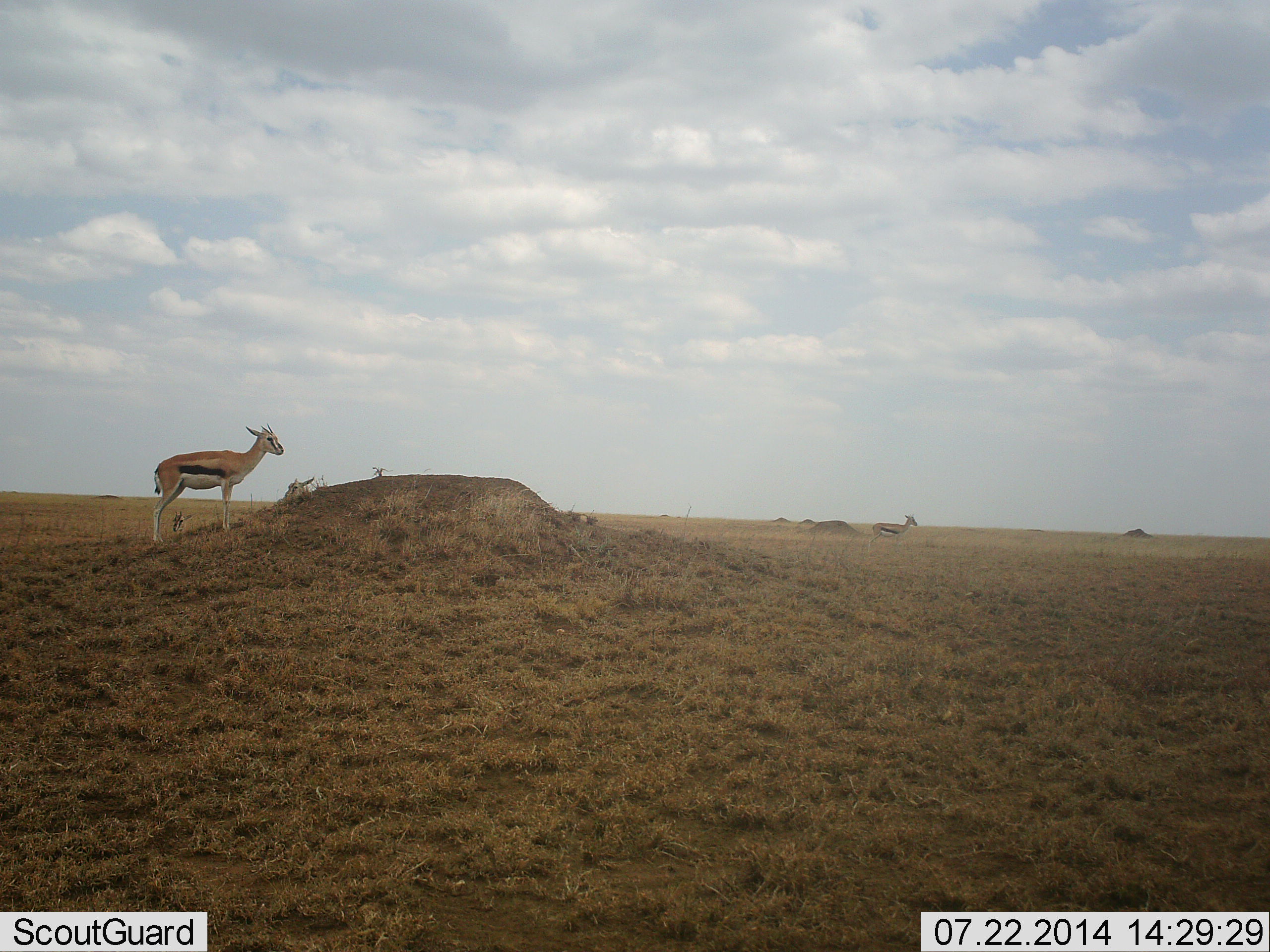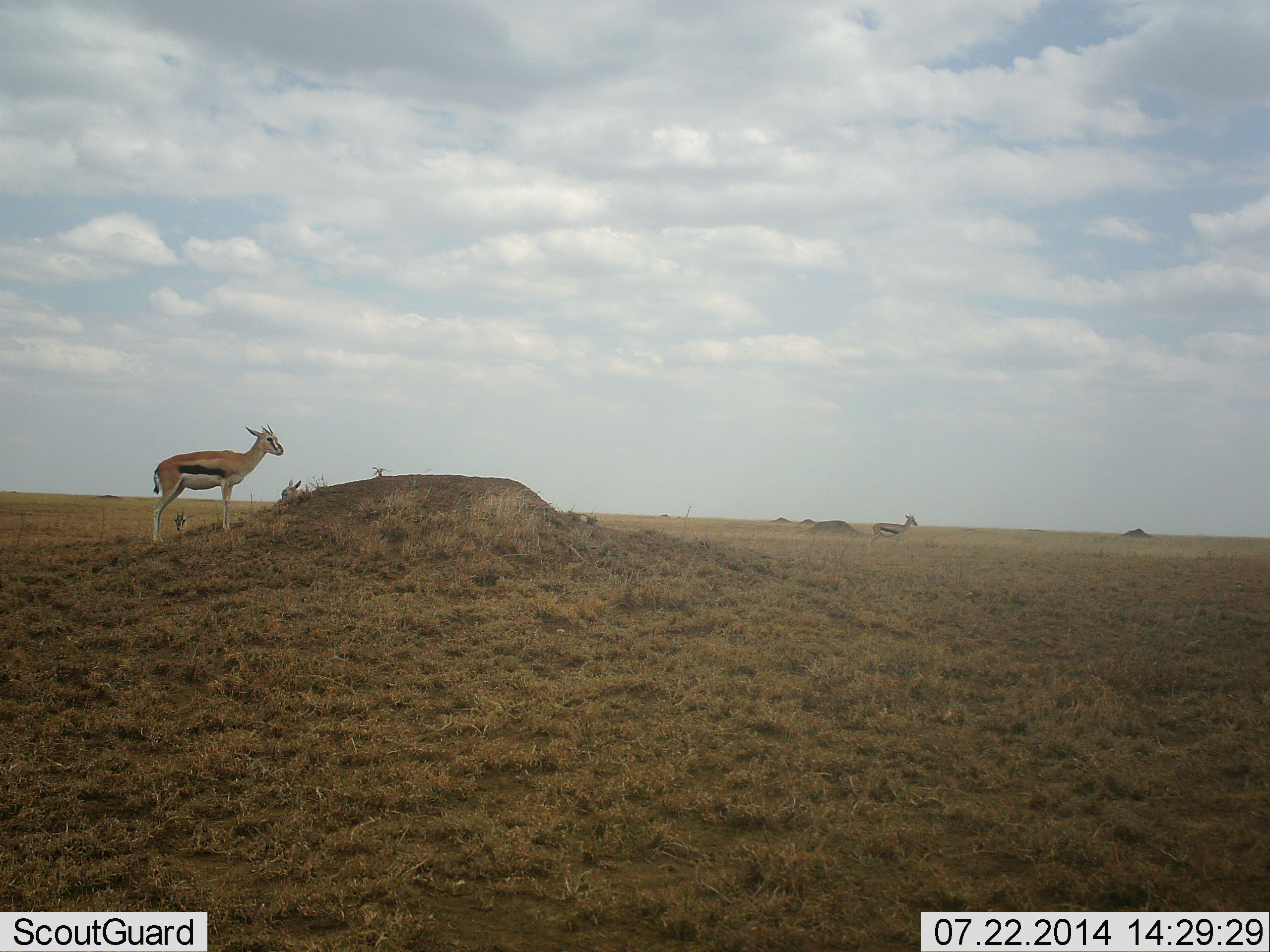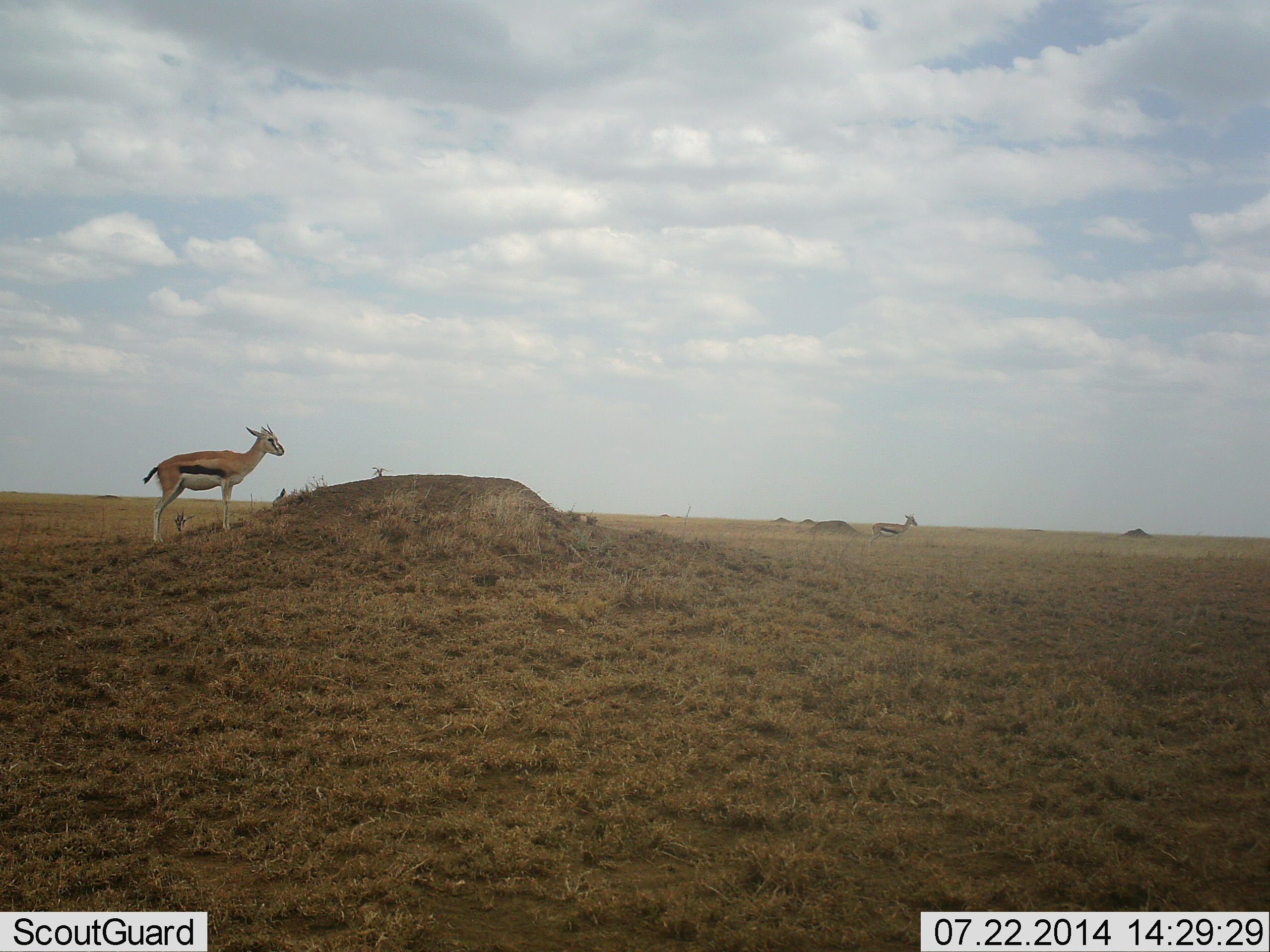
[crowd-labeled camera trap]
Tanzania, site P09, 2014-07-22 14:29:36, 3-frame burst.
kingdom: Animalia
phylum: Chordata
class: Mammalia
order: Artiodactyla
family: Bovidae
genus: Eudorcas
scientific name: Eudorcas thomsonii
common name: thomson's gazelle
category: gazellethomsons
Gazellethomsons (thomson's gazelle) (Eudorcas thomsonii), count 4. Behavior (volunteer vote fractions): standing 80%, resting 30%, moving 10%, interacting 10%. Young present (vote fraction): 10%. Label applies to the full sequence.